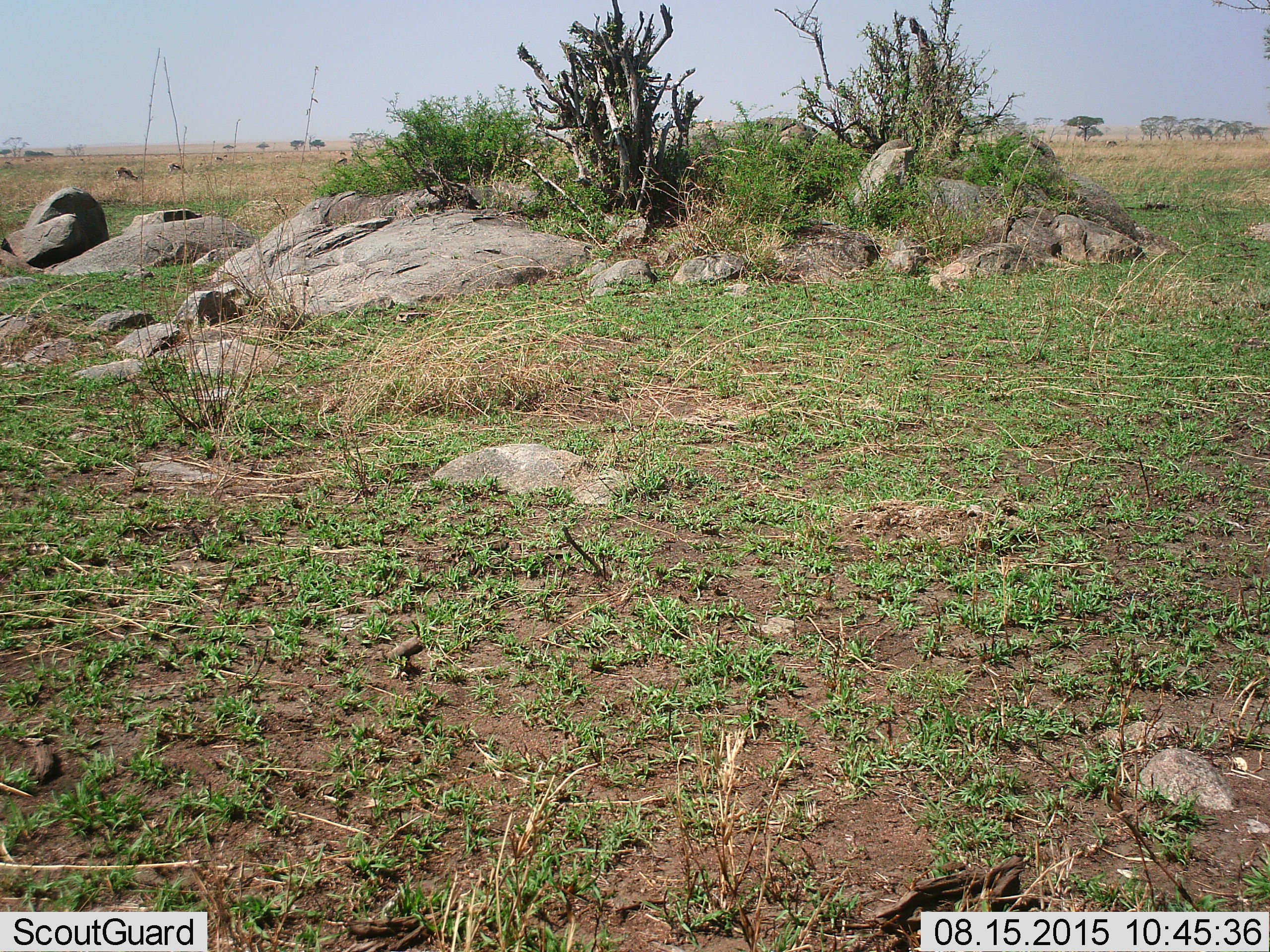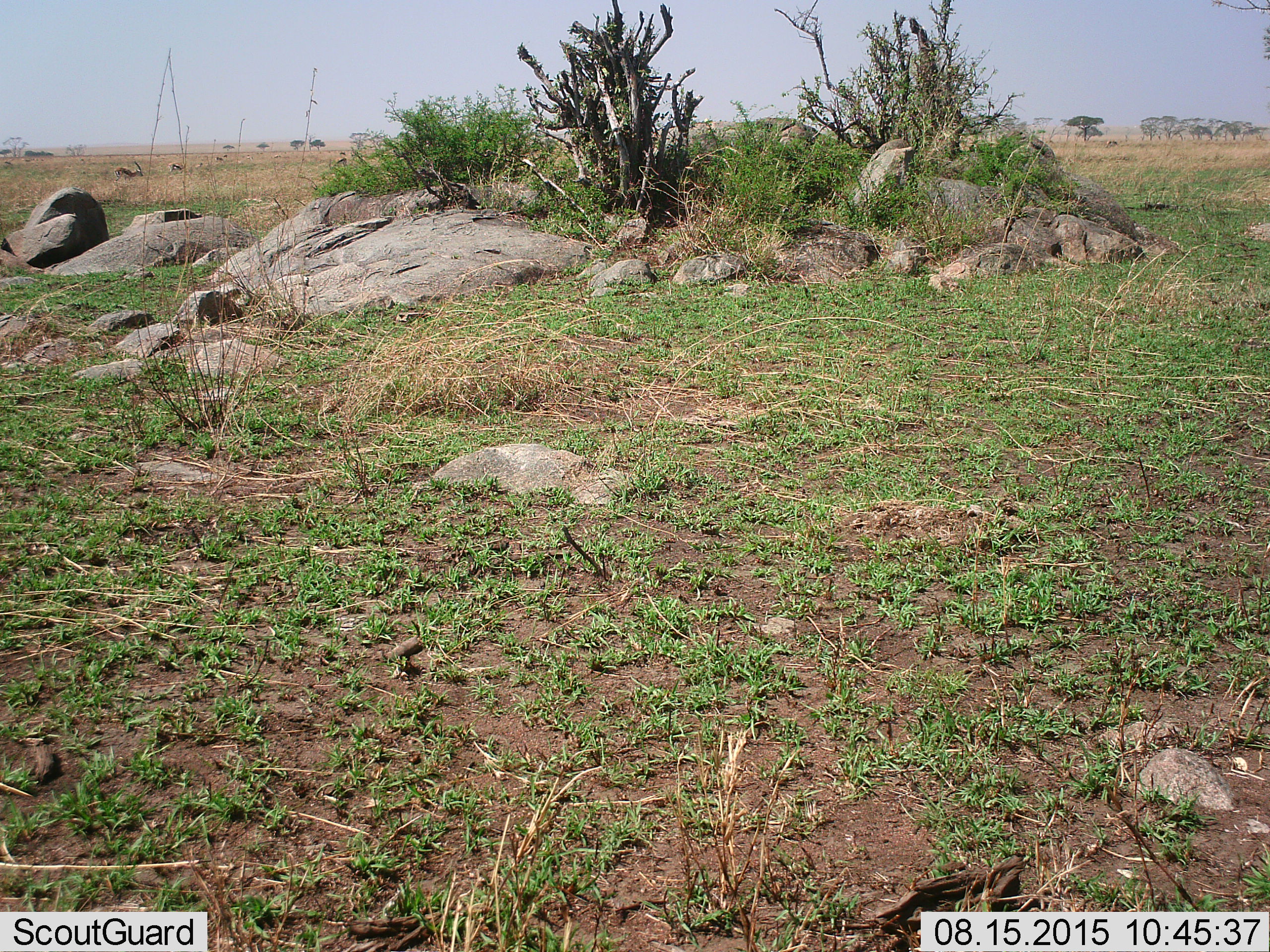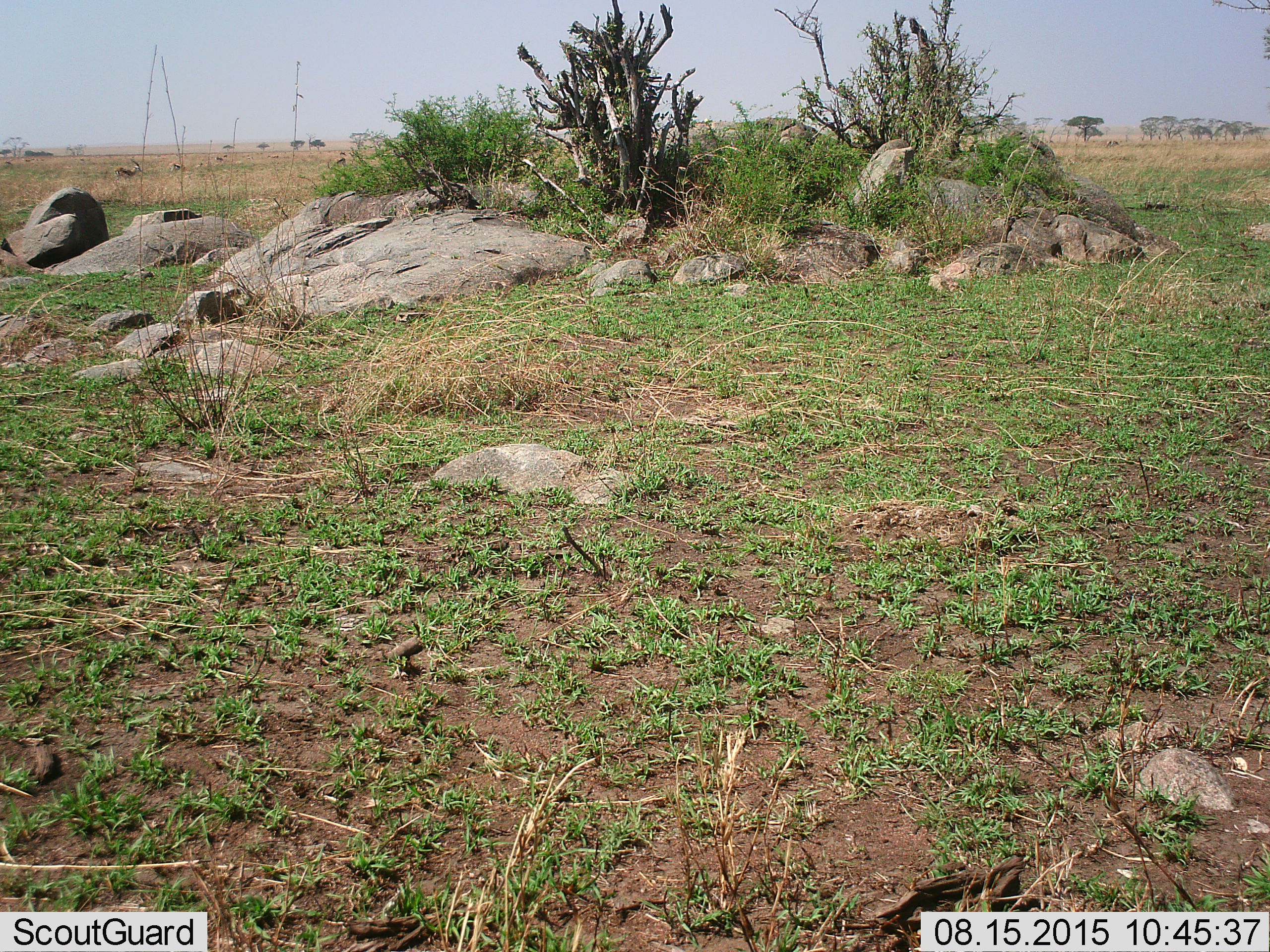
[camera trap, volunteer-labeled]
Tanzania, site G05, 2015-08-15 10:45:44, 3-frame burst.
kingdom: Animalia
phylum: Chordata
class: Mammalia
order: Artiodactyla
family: Bovidae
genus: Eudorcas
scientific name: Eudorcas thomsonii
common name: thomson's gazelle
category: gazellethomsons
Gazellethomsons (thomson's gazelle) (Eudorcas thomsonii), count 10. Behavior (volunteer vote fractions): standing 43%, resting 0%, moving 21%, interacting 0%. Young present (vote fraction): 0%. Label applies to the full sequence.